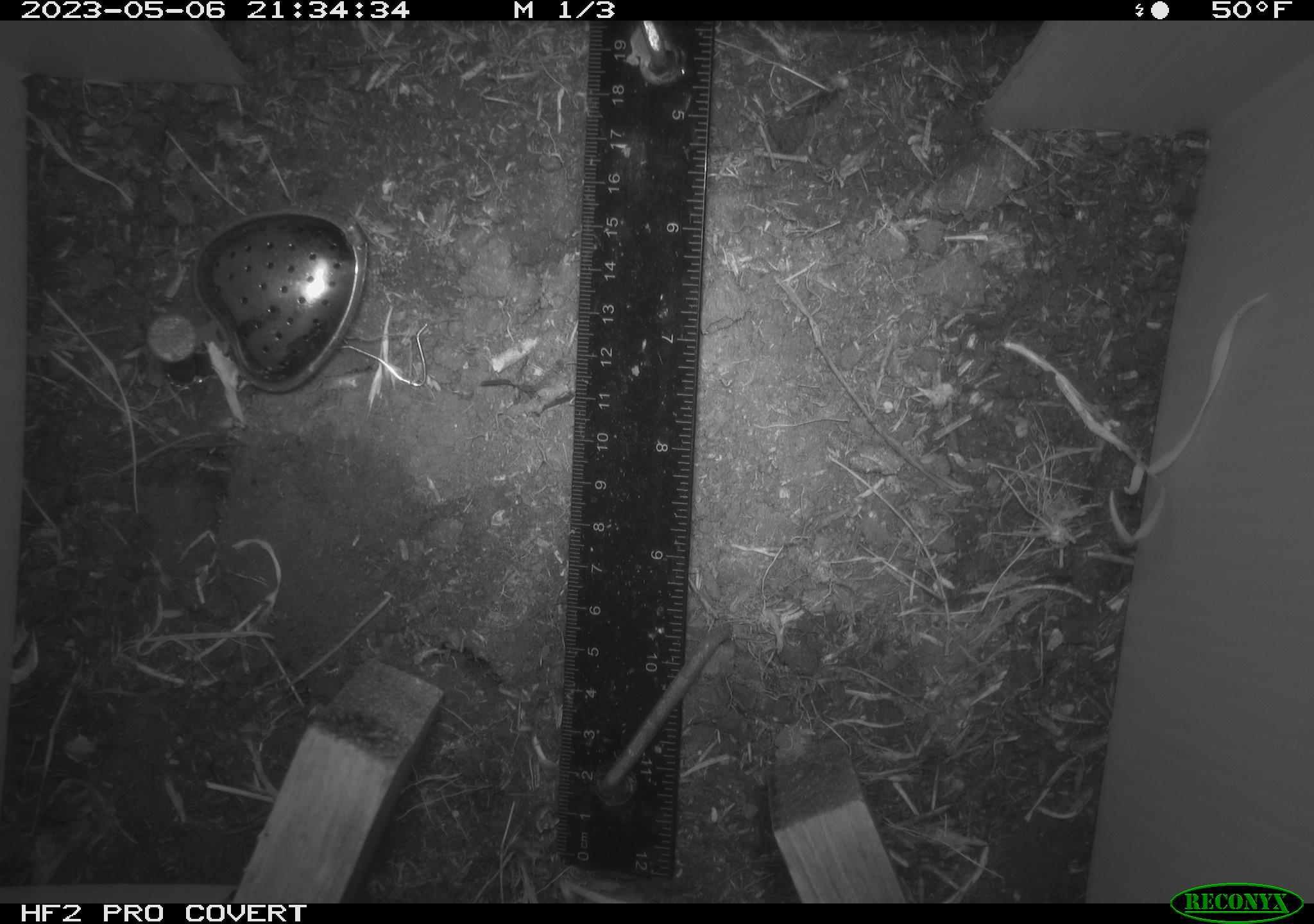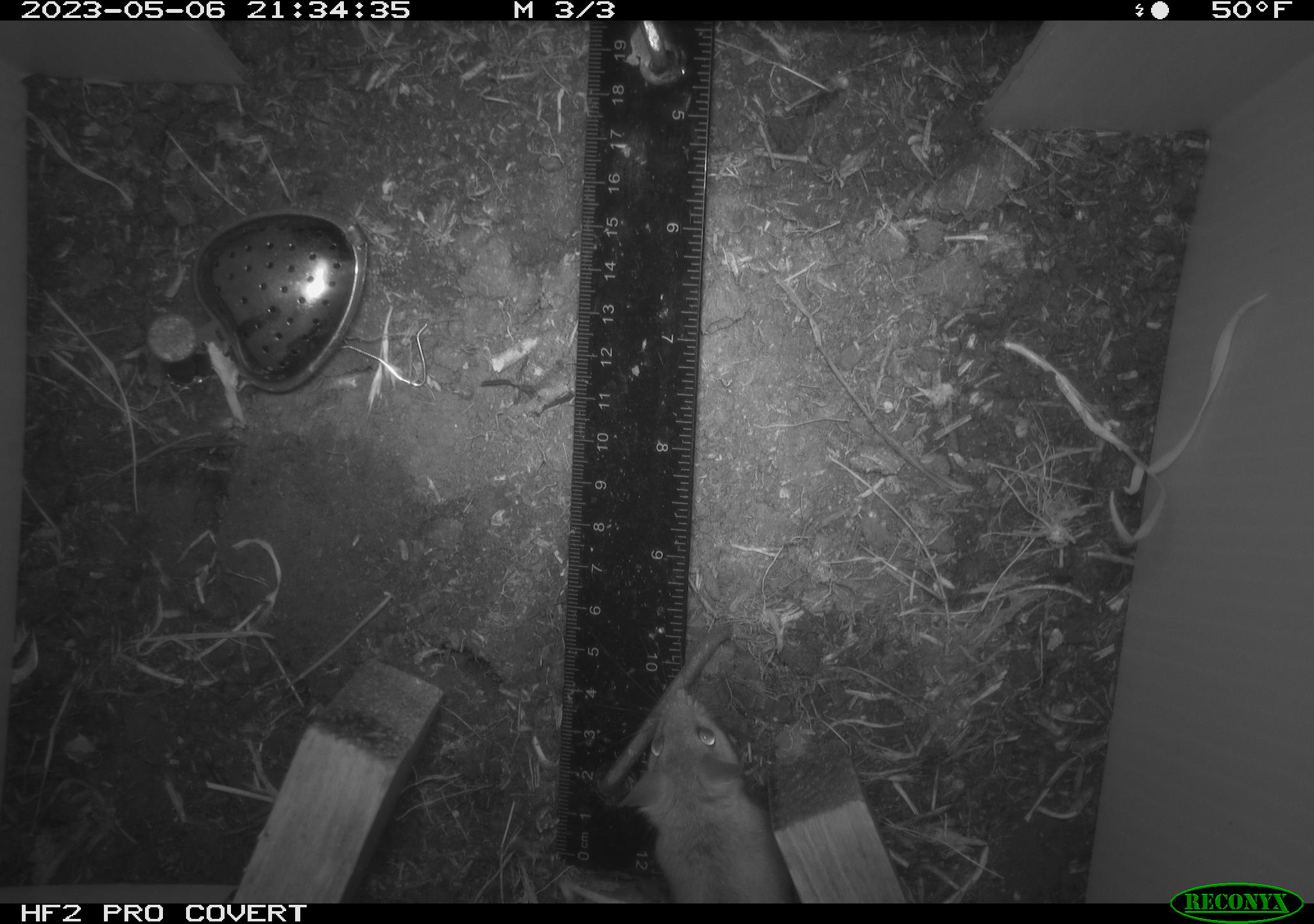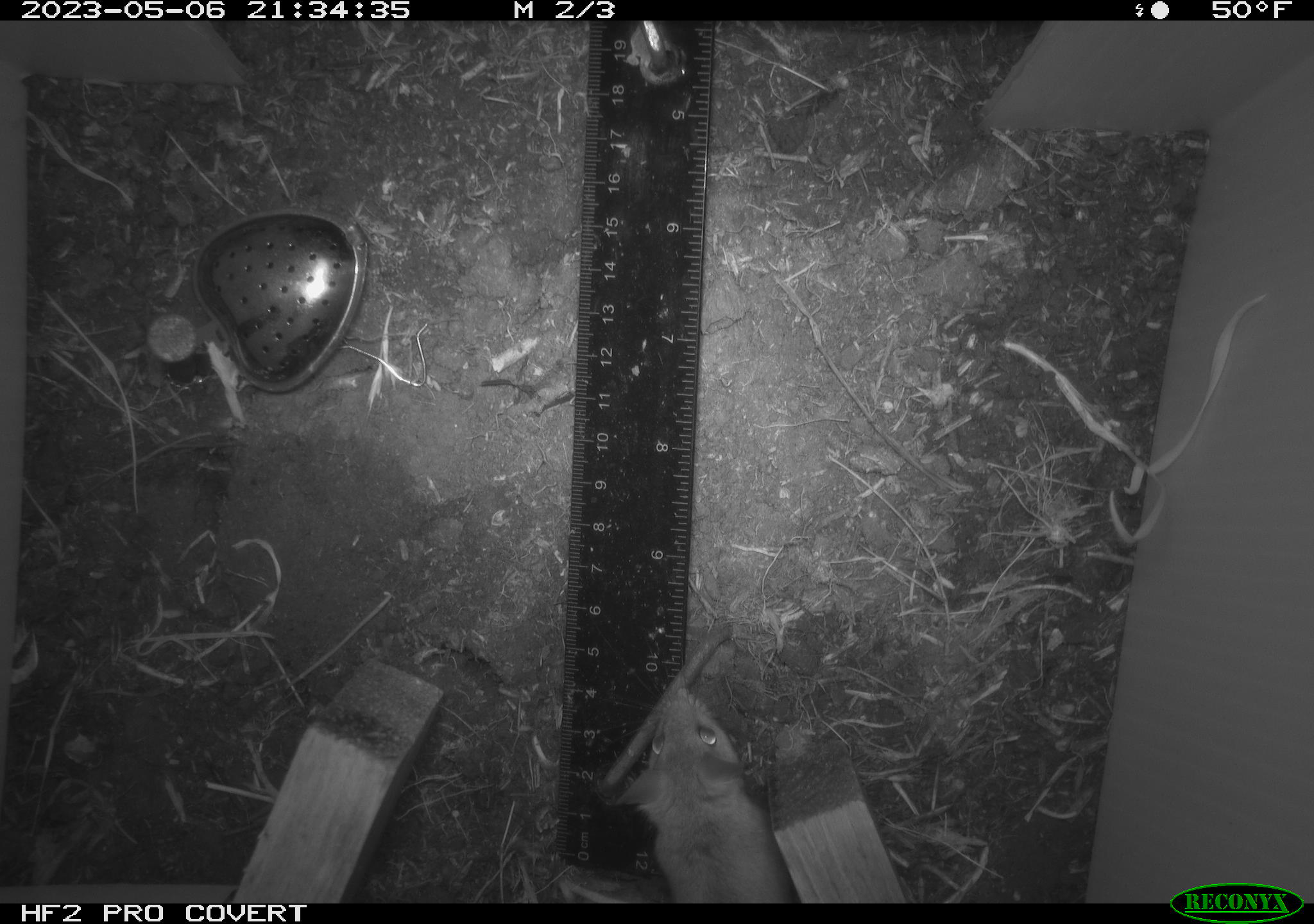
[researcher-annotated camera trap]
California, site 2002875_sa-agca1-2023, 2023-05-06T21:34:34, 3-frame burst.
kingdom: Animalia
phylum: Chordata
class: Mammalia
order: Rodentia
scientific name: Rodentia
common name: mouse species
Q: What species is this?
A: Mouse species (Rodentia).